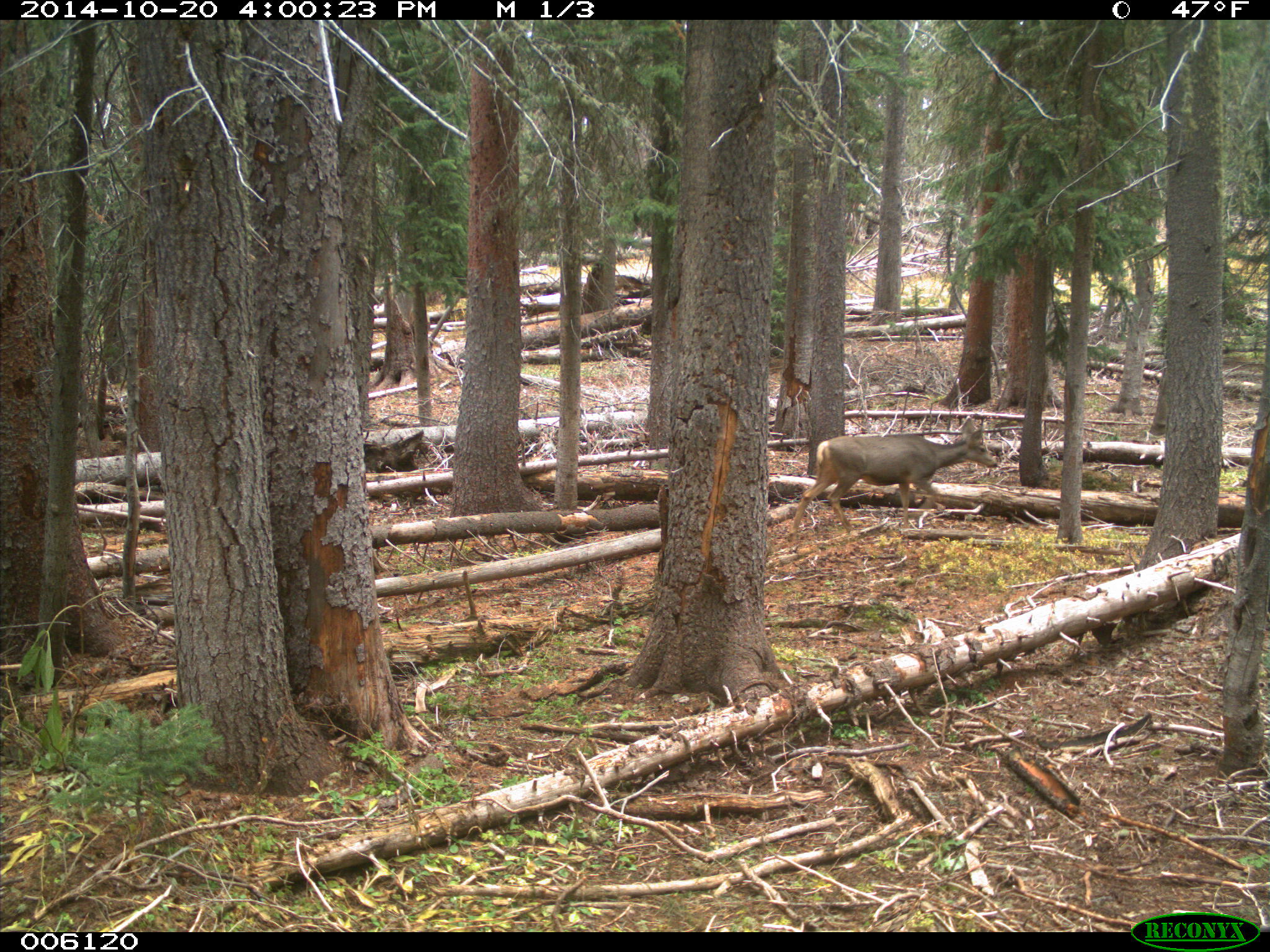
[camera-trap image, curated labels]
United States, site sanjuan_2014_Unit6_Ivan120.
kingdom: Animalia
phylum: Chordata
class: Mammalia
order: Artiodactyla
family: Cervidae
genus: Odocoileus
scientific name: Odocoileus hemionus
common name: mule deer